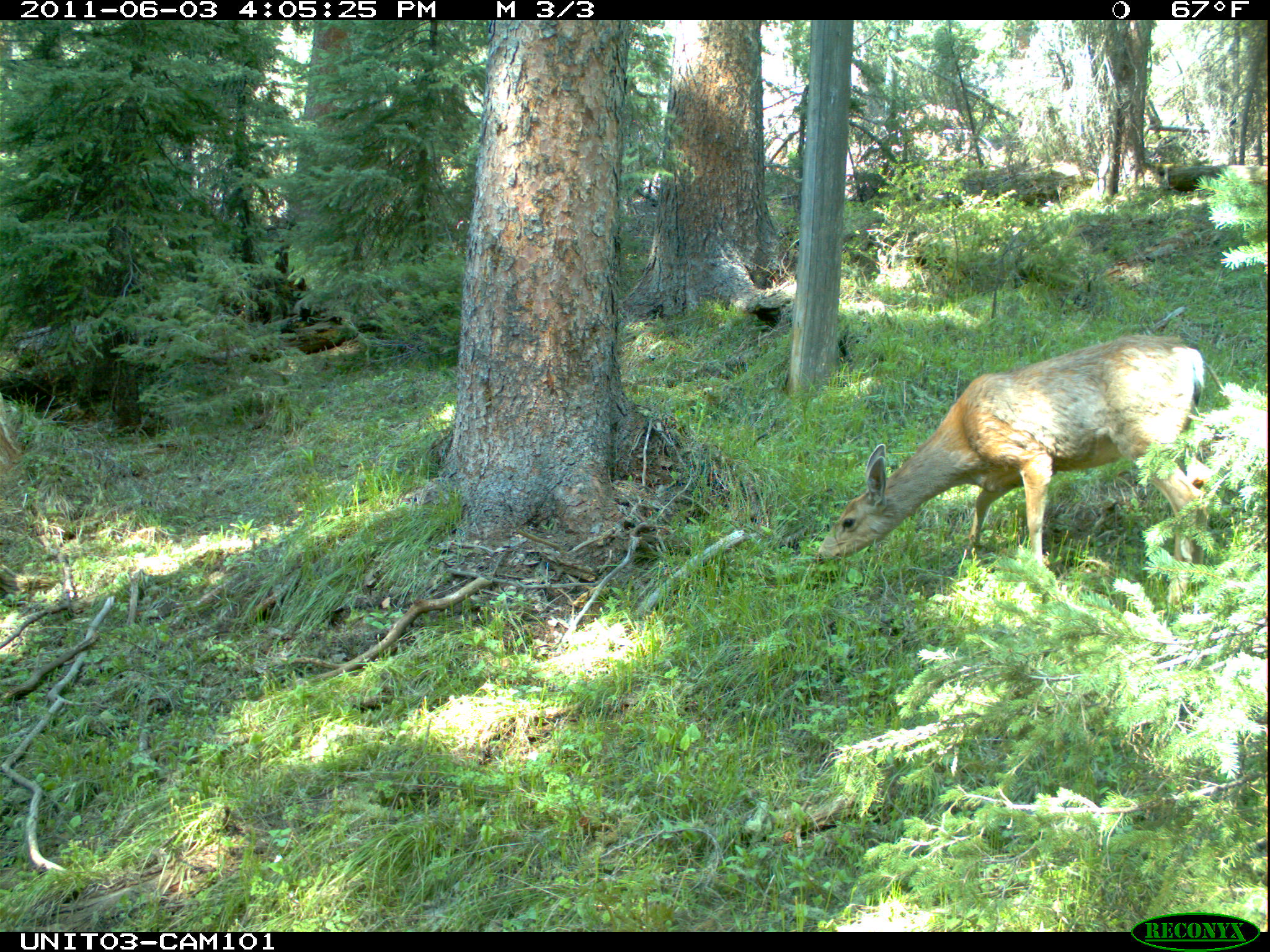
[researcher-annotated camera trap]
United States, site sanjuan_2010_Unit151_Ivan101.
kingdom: Animalia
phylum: Chordata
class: Mammalia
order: Artiodactyla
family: Cervidae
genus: Odocoileus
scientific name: Odocoileus hemionus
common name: mule deer